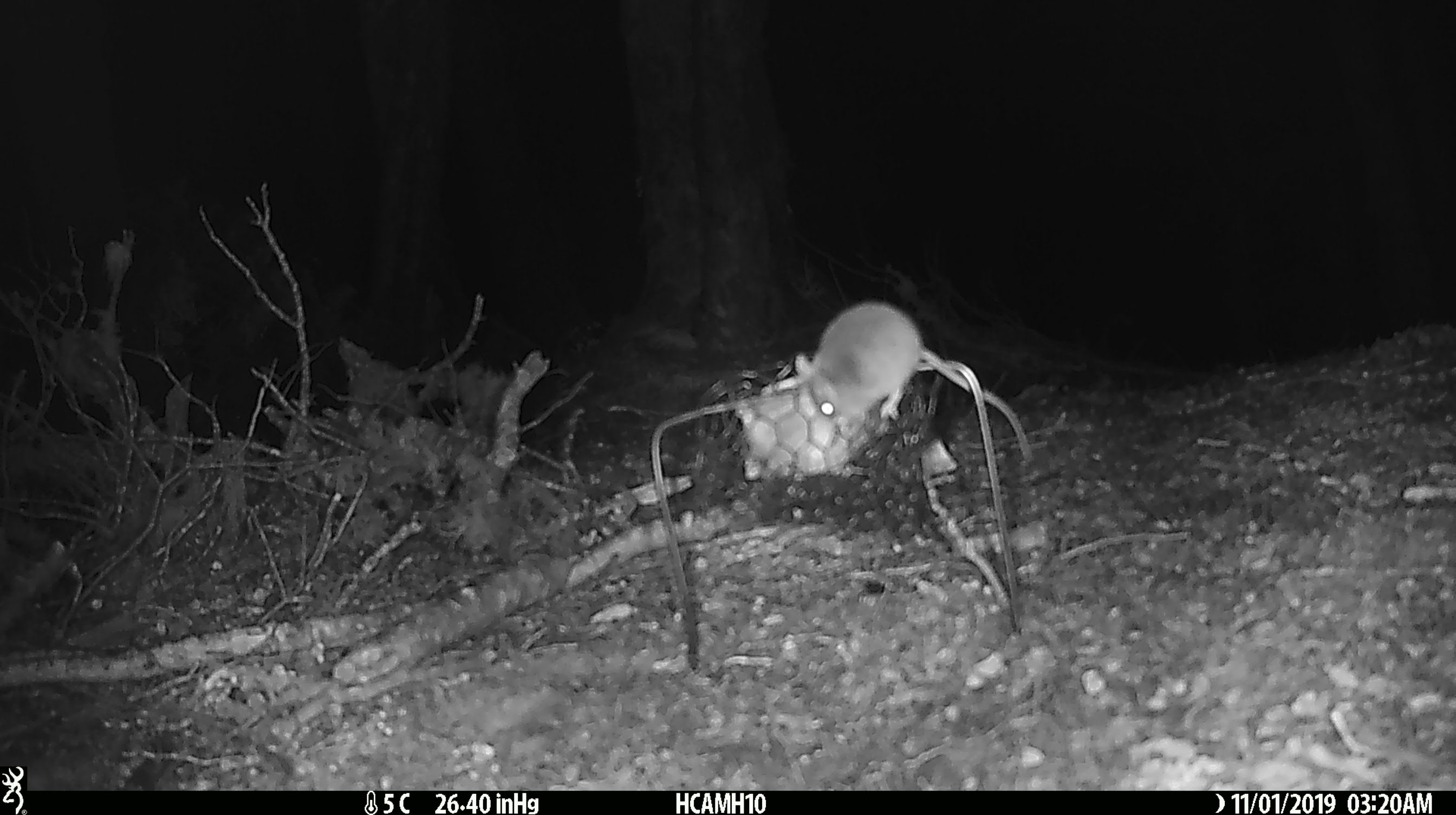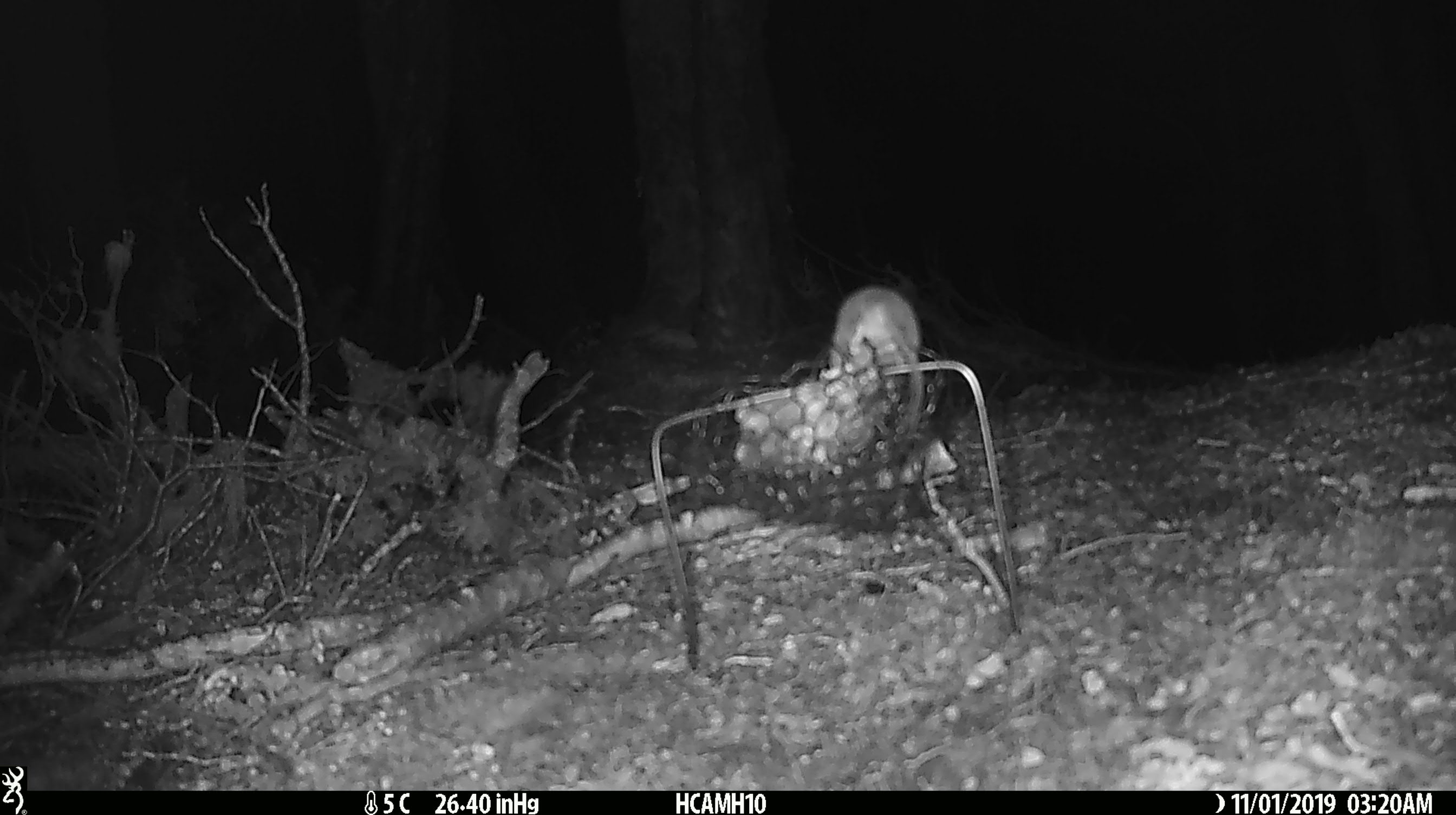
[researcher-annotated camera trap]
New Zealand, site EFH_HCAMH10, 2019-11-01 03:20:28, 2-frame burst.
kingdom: Animalia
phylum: Chordata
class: Mammalia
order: Rodentia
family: Muridae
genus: Mus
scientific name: Mus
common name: mouse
Mouse (Mus).